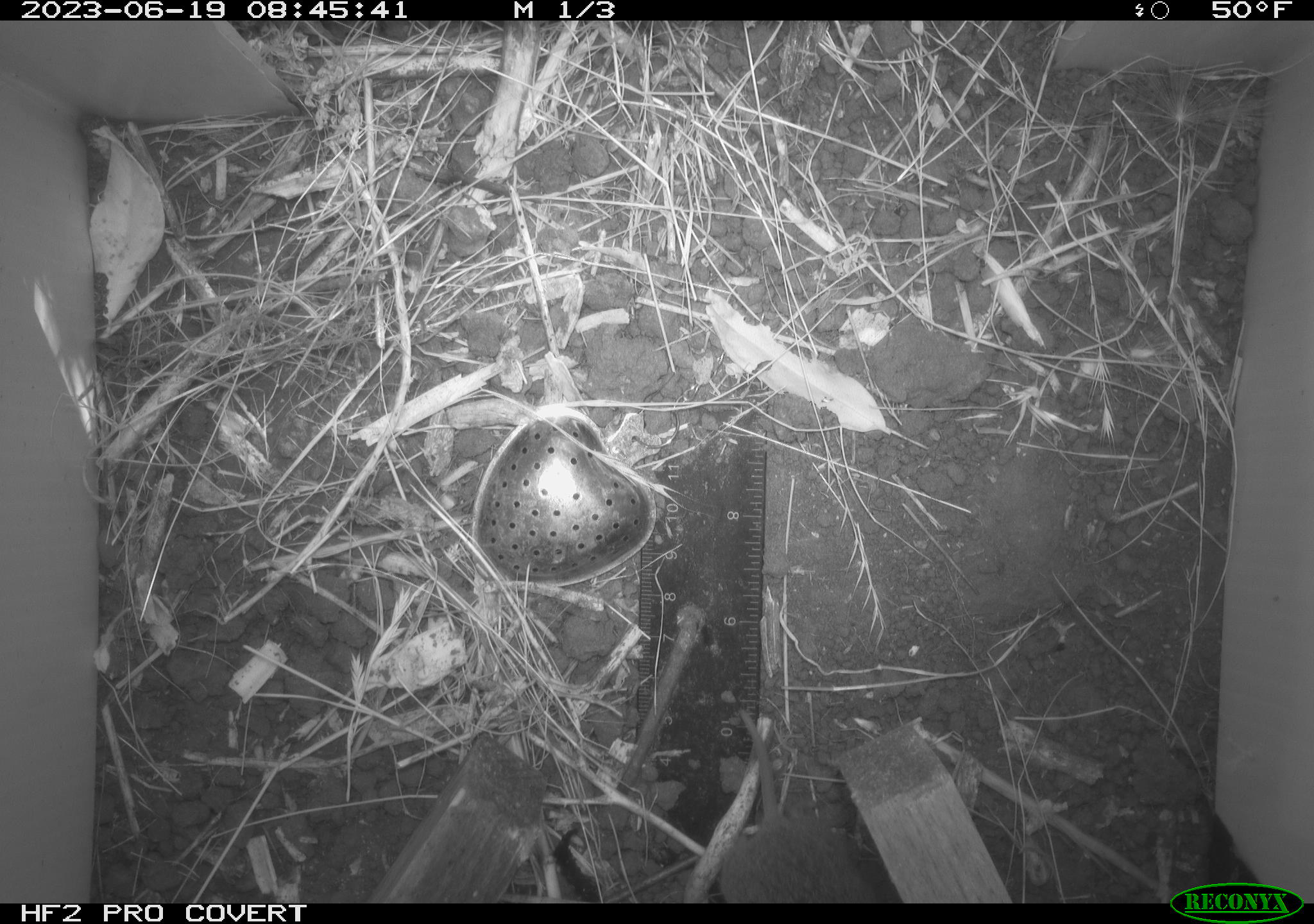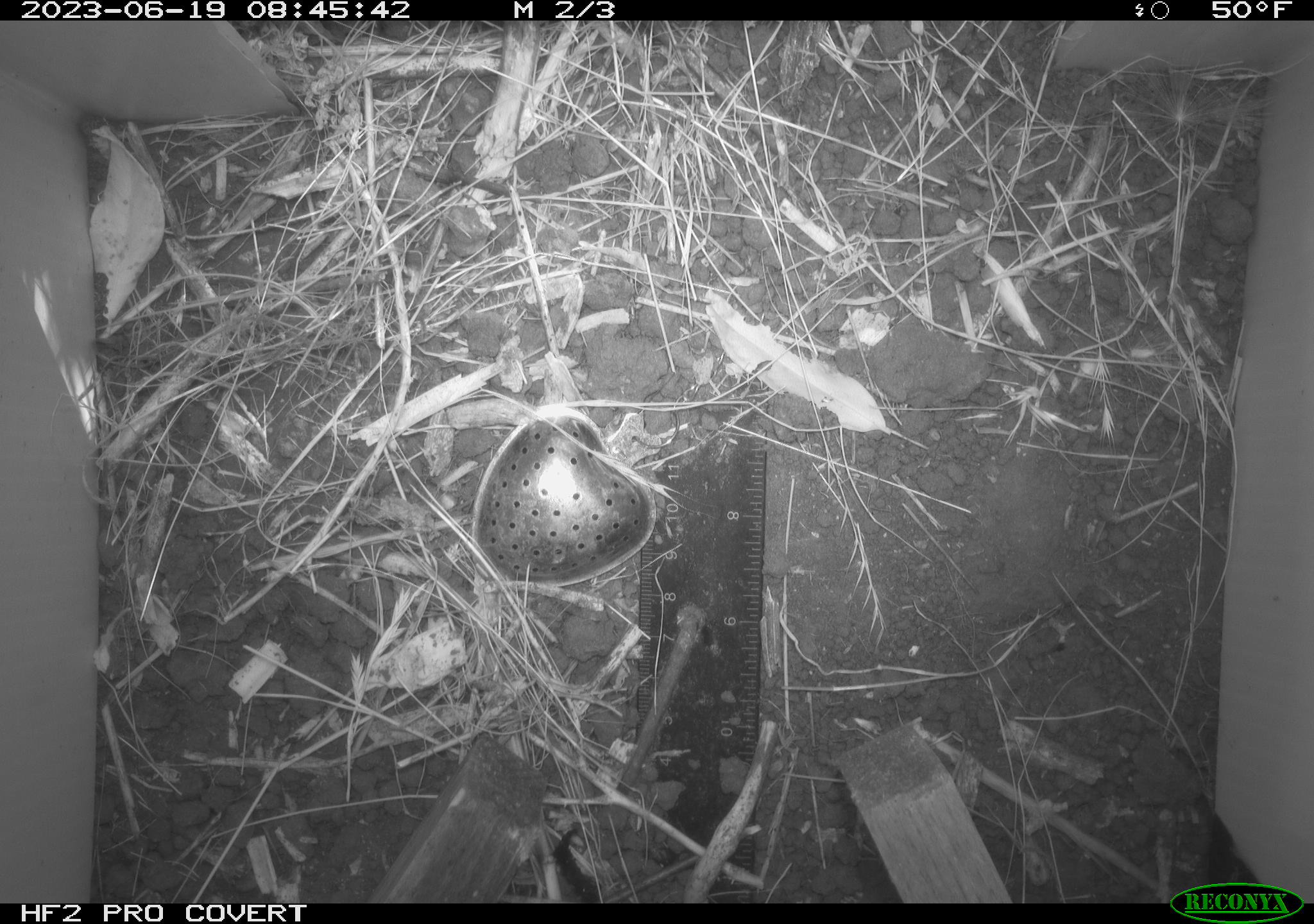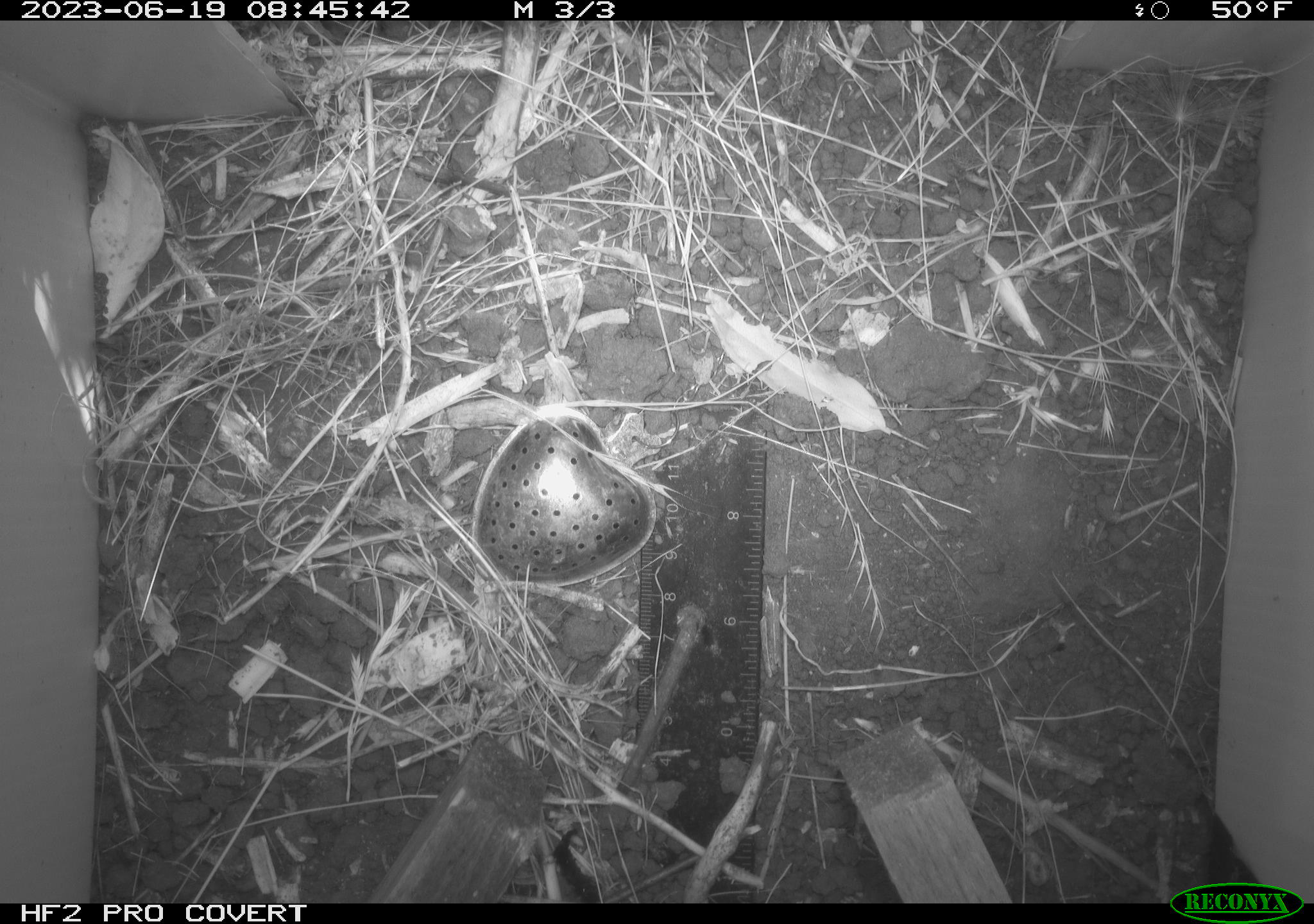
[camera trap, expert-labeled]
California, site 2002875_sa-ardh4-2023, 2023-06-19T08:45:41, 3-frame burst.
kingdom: Animalia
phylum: Chordata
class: Mammalia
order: Rodentia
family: Cricetidae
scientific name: Arvicolinae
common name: voles, lemmings, and muskrats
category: arvicolinae subfamily